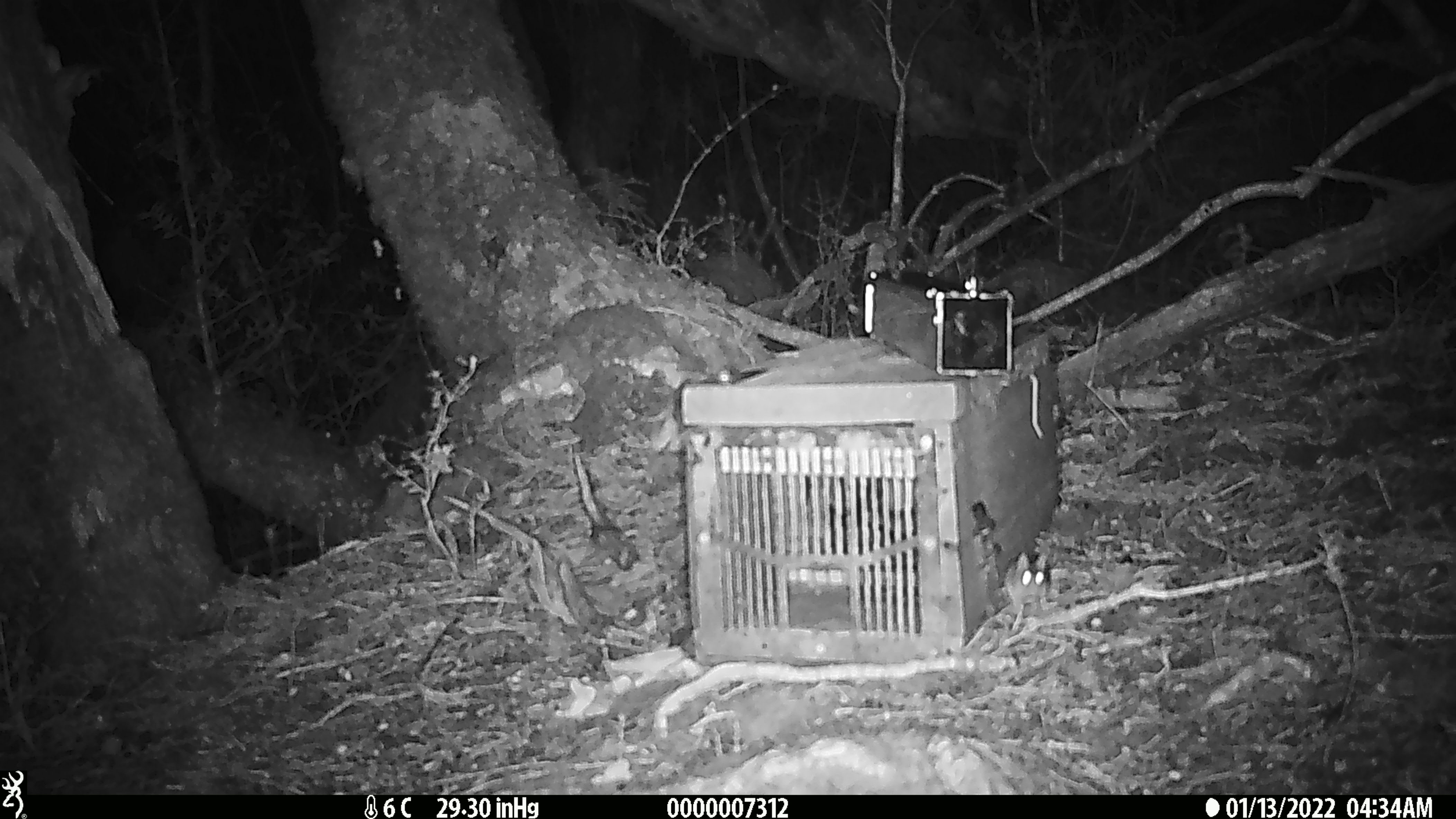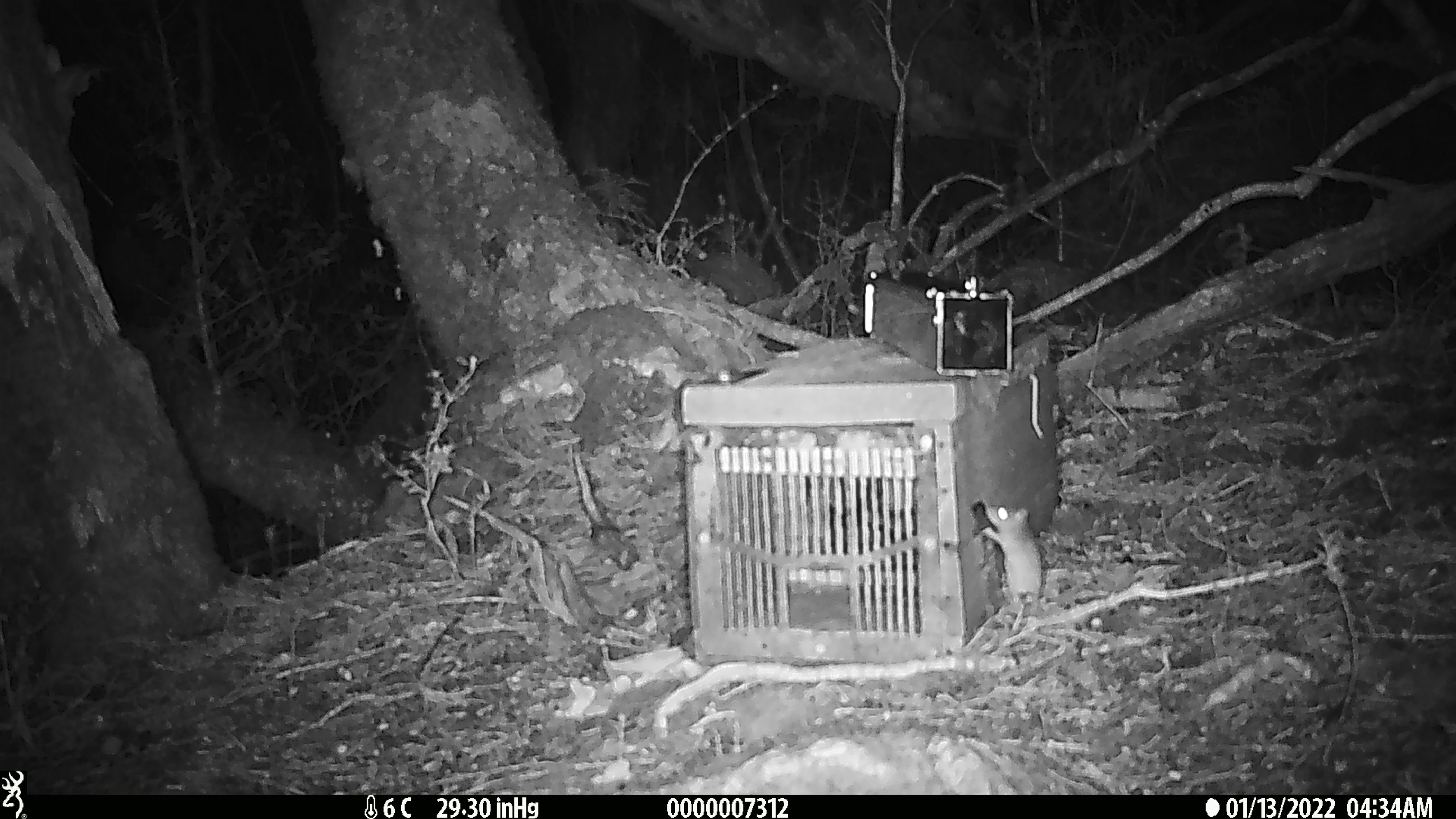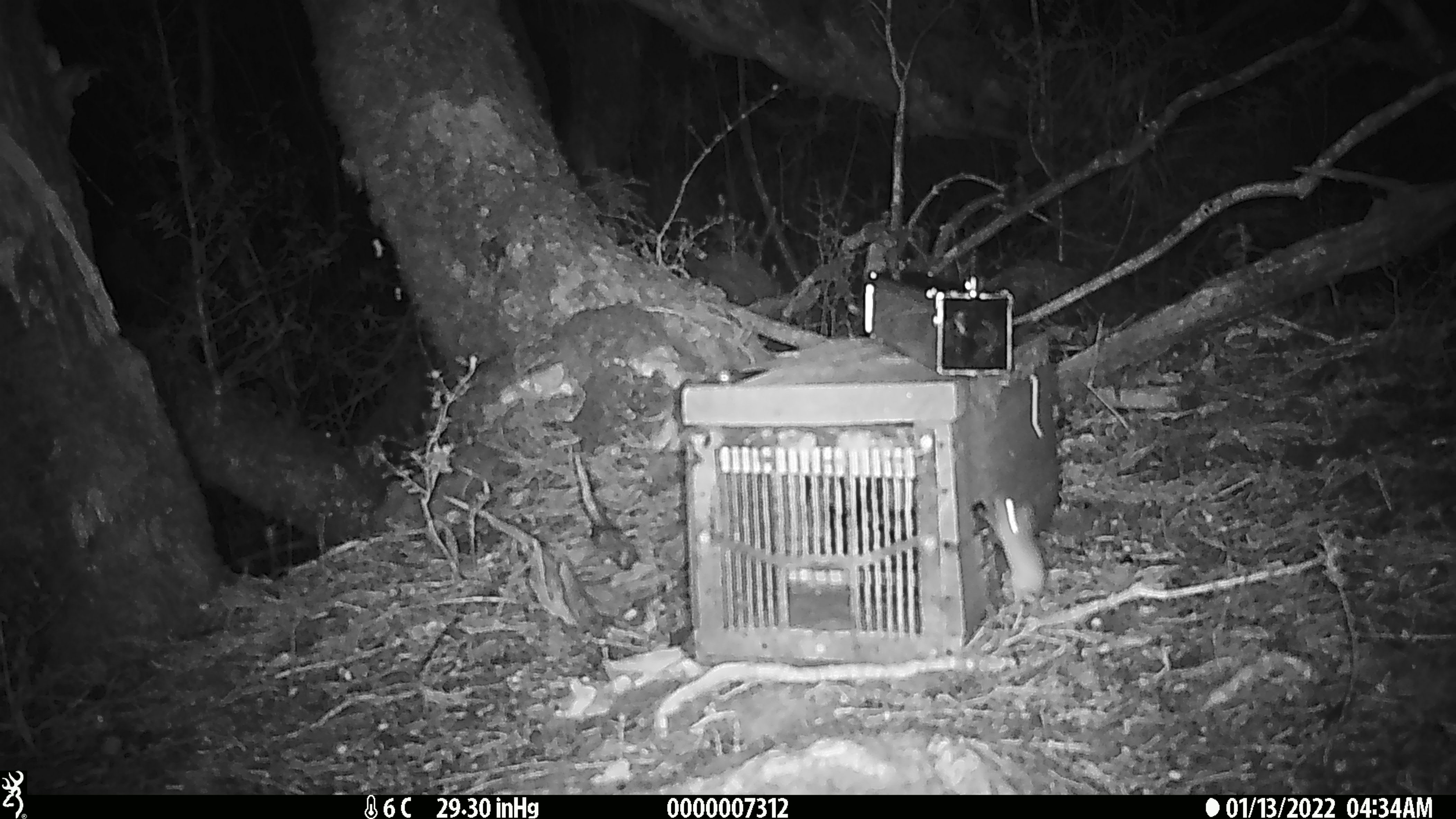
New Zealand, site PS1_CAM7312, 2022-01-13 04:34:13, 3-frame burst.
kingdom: Animalia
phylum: Chordata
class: Mammalia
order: Rodentia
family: Muridae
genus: Mus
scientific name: Mus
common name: mouse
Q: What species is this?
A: Mouse (Mus).